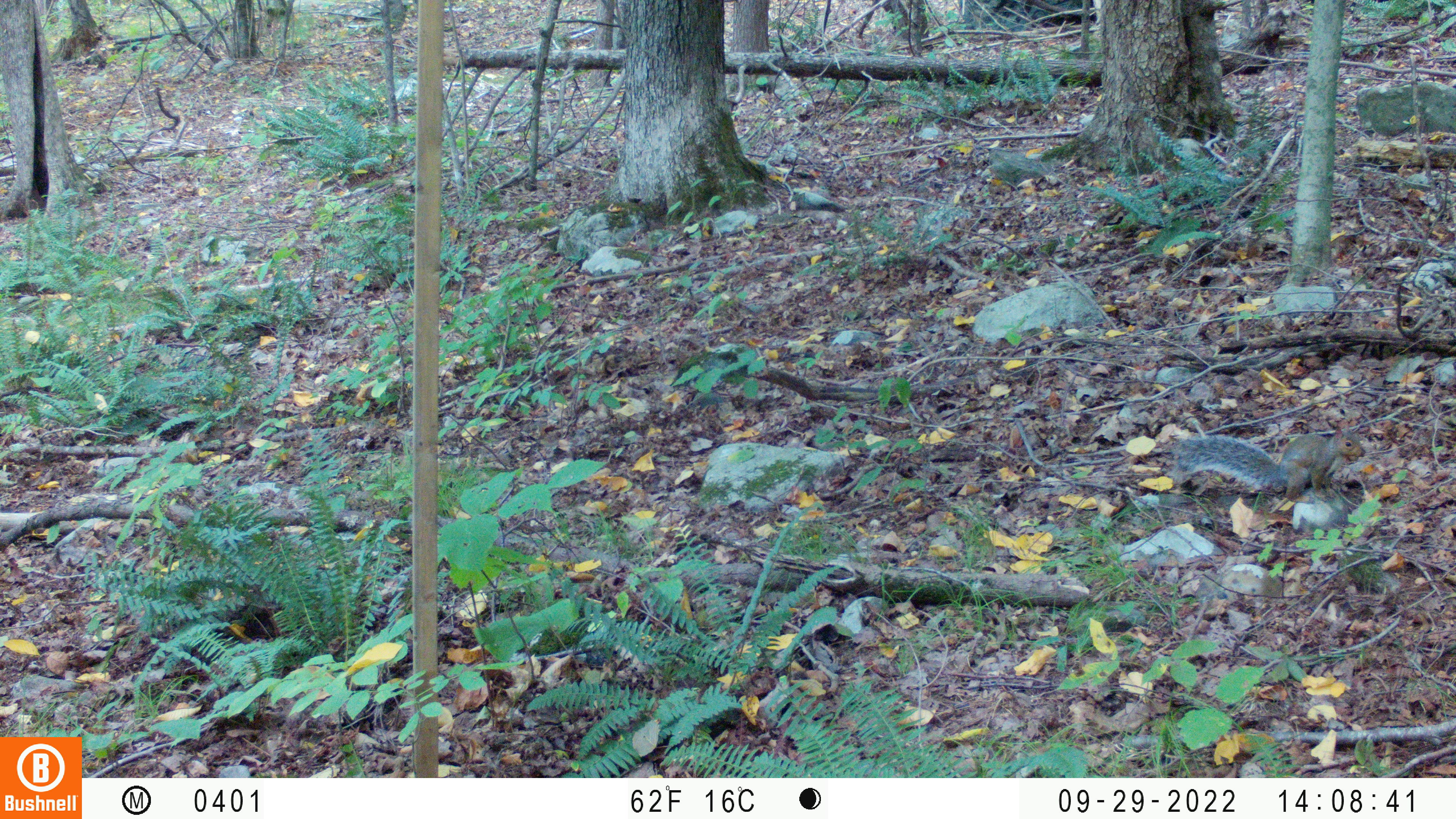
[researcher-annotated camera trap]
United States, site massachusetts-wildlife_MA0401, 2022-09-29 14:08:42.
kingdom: Animalia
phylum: Chordata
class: Mammalia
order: Rodentia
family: Sciuridae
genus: Sciurus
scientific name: Sciurus carolinensis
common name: gray squirrel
Gray squirrel (Sciurus carolinensis).